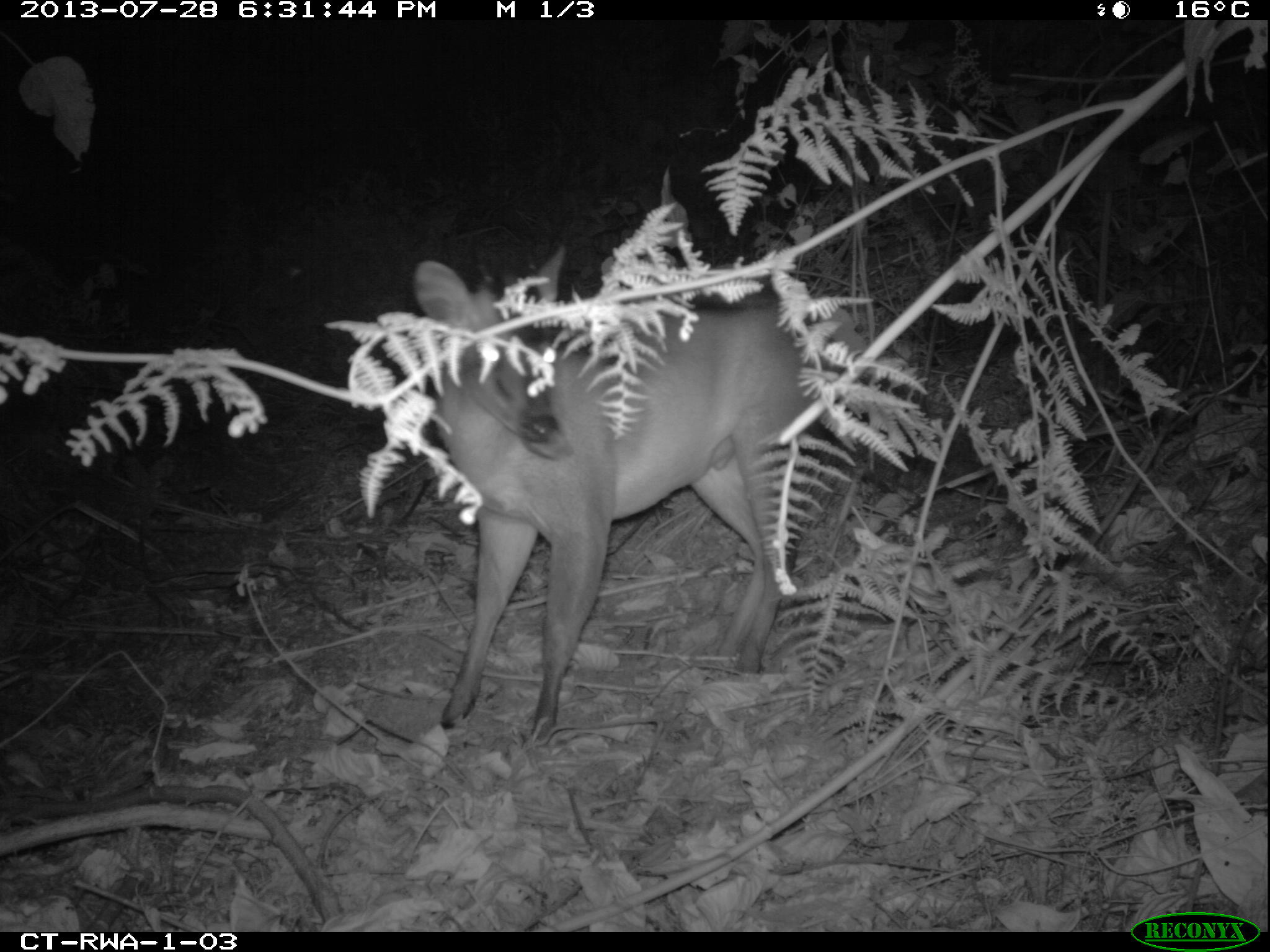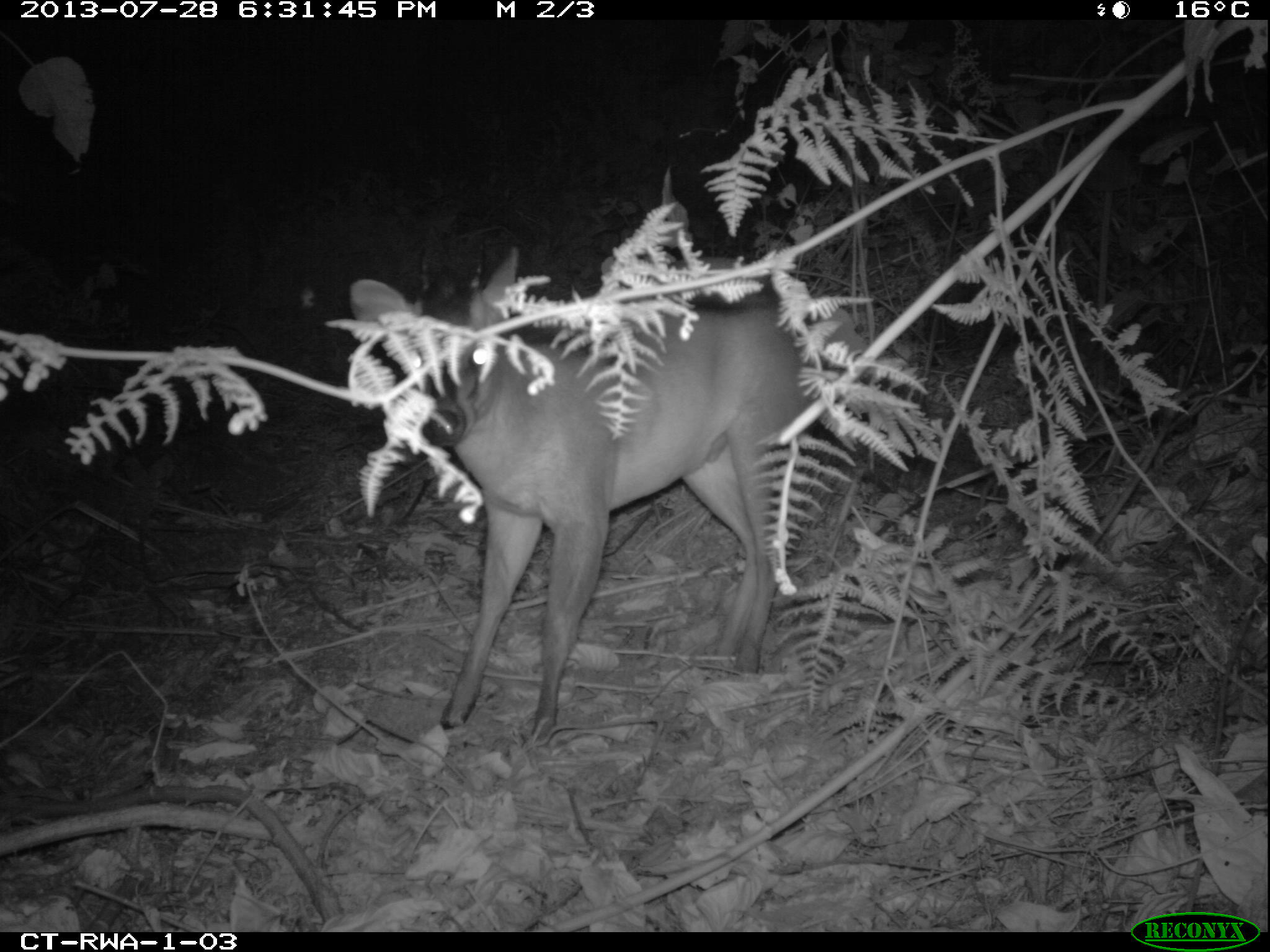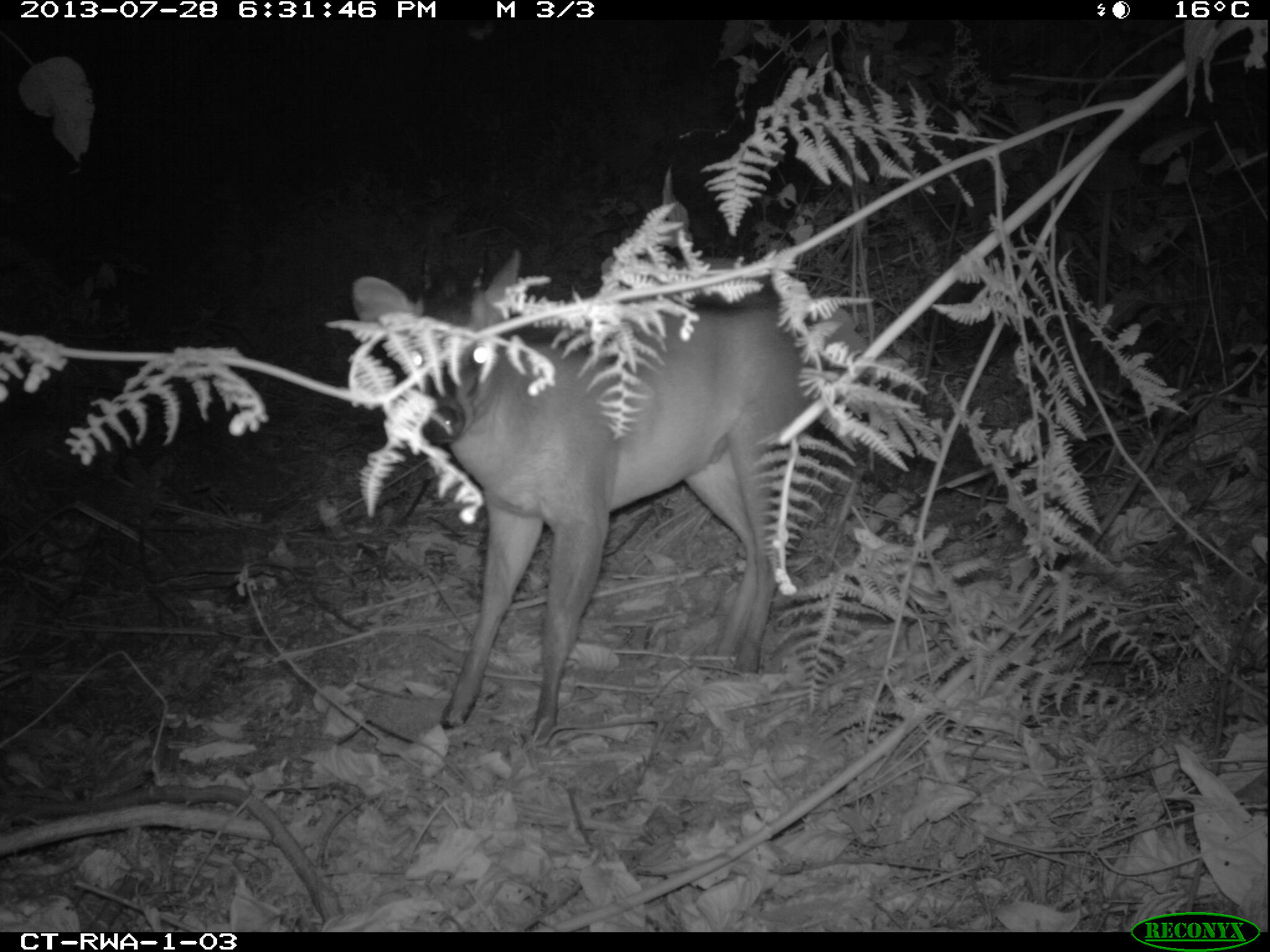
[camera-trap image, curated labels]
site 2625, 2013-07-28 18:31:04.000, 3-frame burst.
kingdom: Animalia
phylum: Chordata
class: Mammalia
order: Artiodactyla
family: Bovidae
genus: Cephalophus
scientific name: Cephalophus nigrifrons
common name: black-fronted duiker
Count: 2.